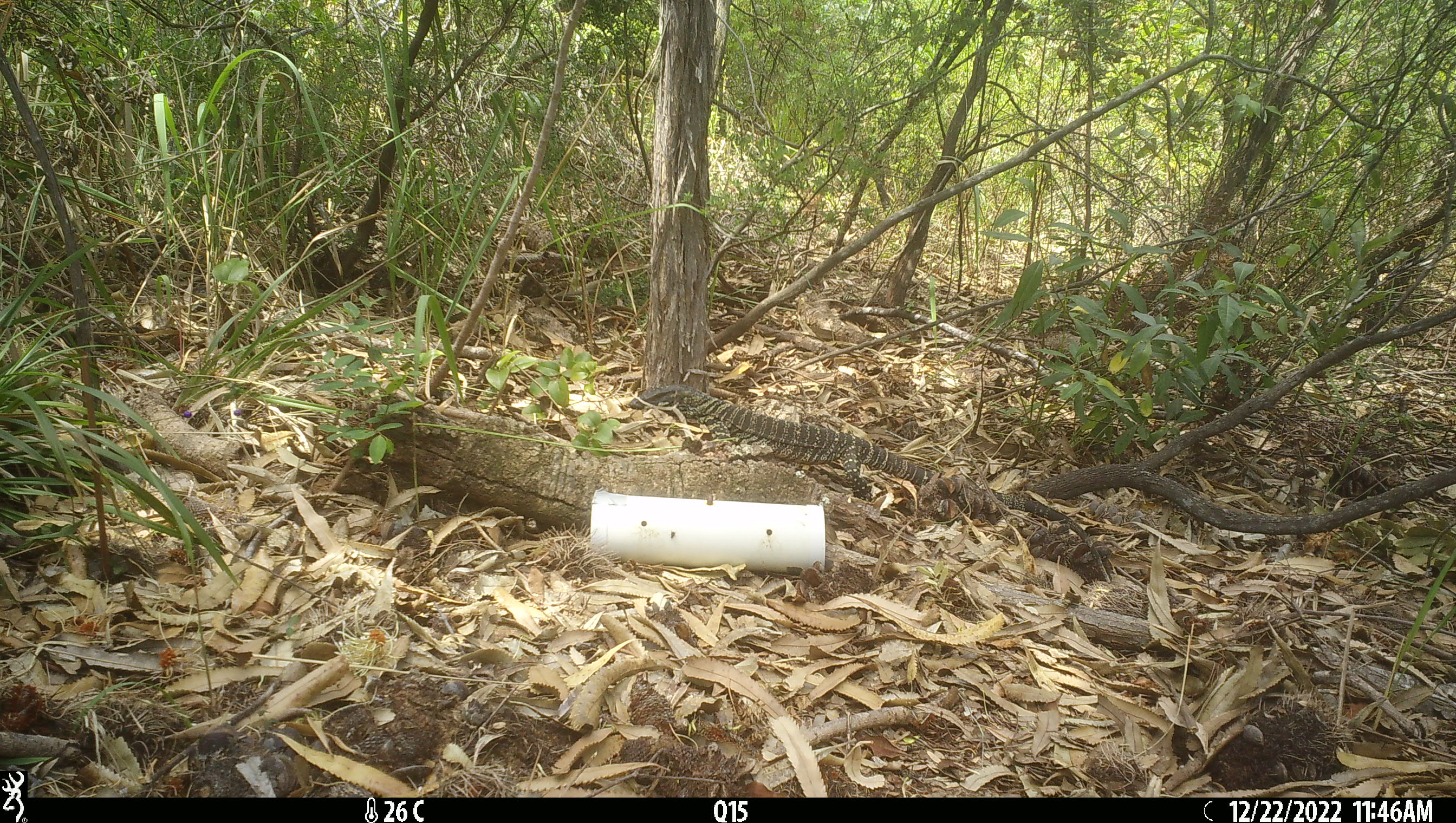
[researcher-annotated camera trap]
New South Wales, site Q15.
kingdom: Animalia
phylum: Chordata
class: Reptilia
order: Squamata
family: Varanidae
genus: Varanus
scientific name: Varanus varius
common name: lace monitor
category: goanna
Goanna (lace monitor) (Varanus varius).